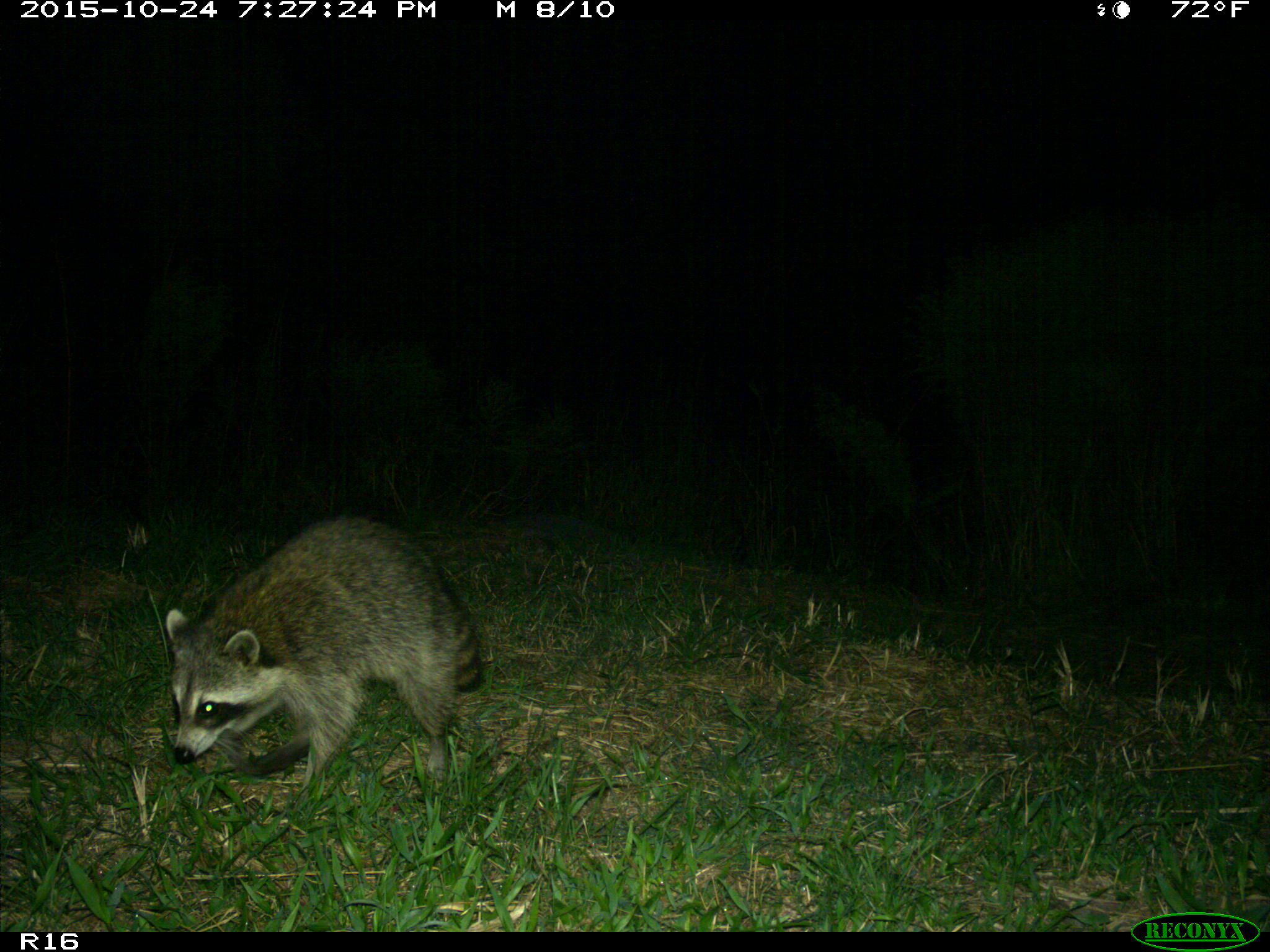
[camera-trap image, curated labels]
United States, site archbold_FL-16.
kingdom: Animalia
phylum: Chordata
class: Mammalia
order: Carnivora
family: Procyonidae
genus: Procyon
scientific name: Procyon lotor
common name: common raccoon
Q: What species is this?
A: Procyon lotor (common raccoon).